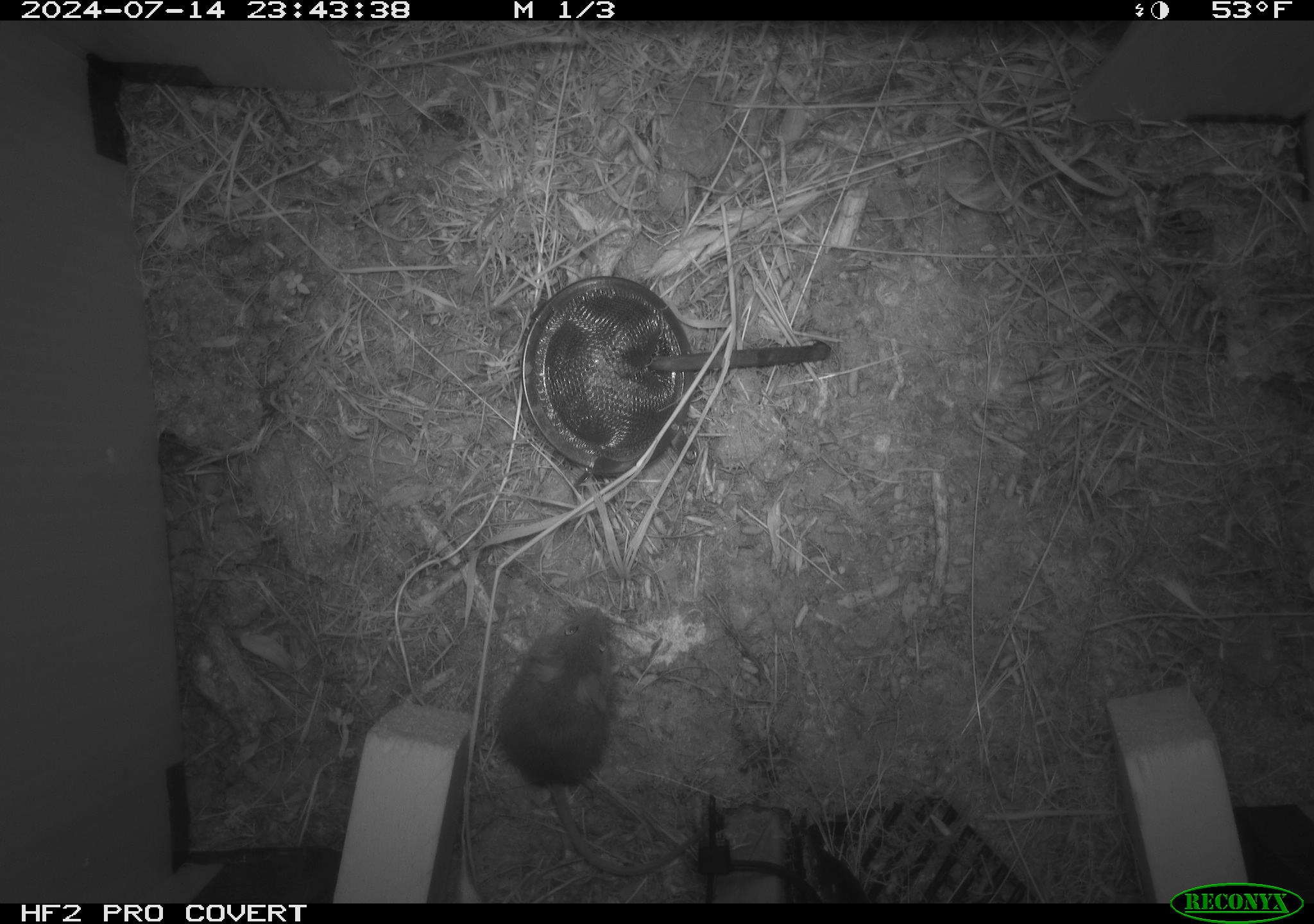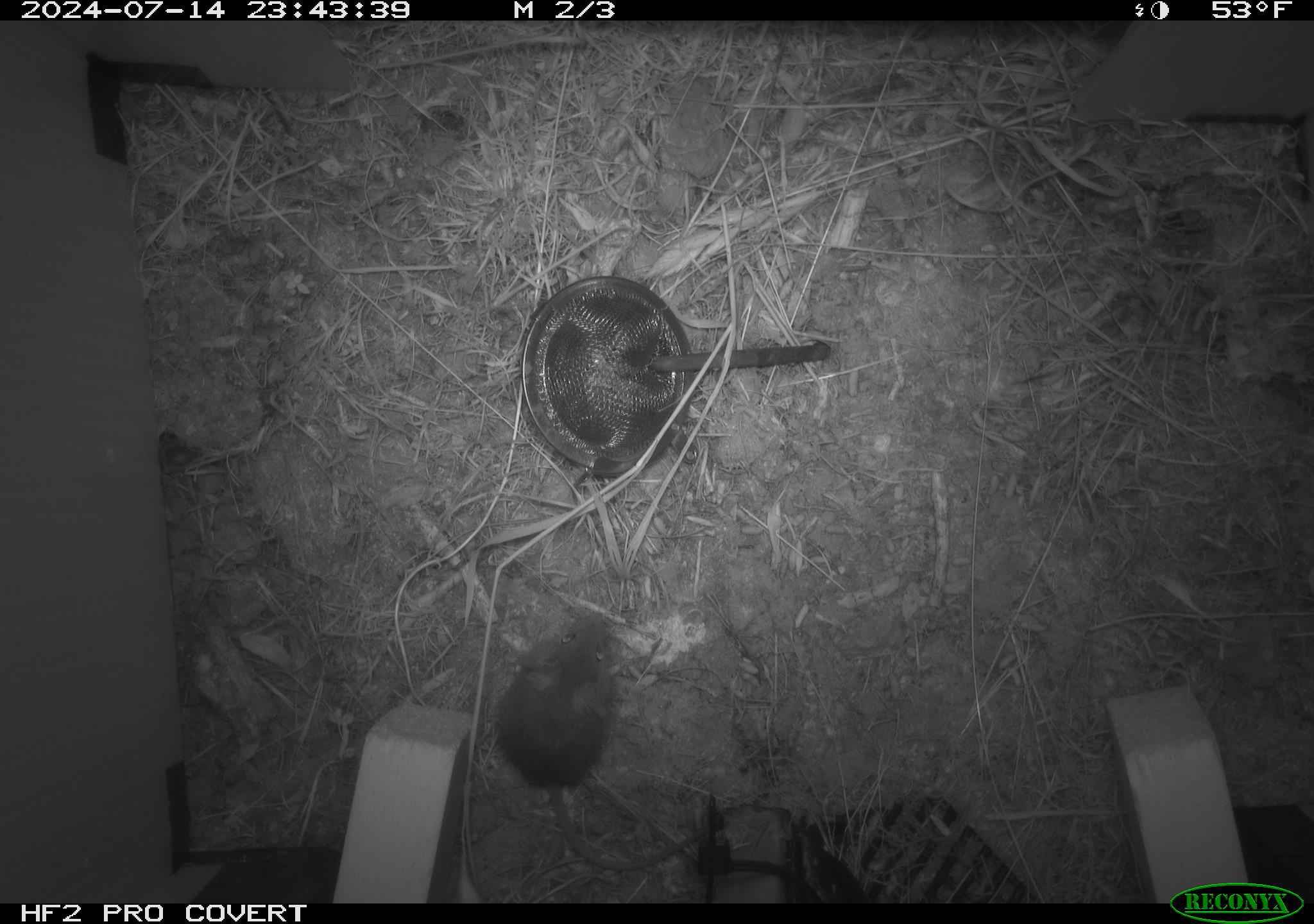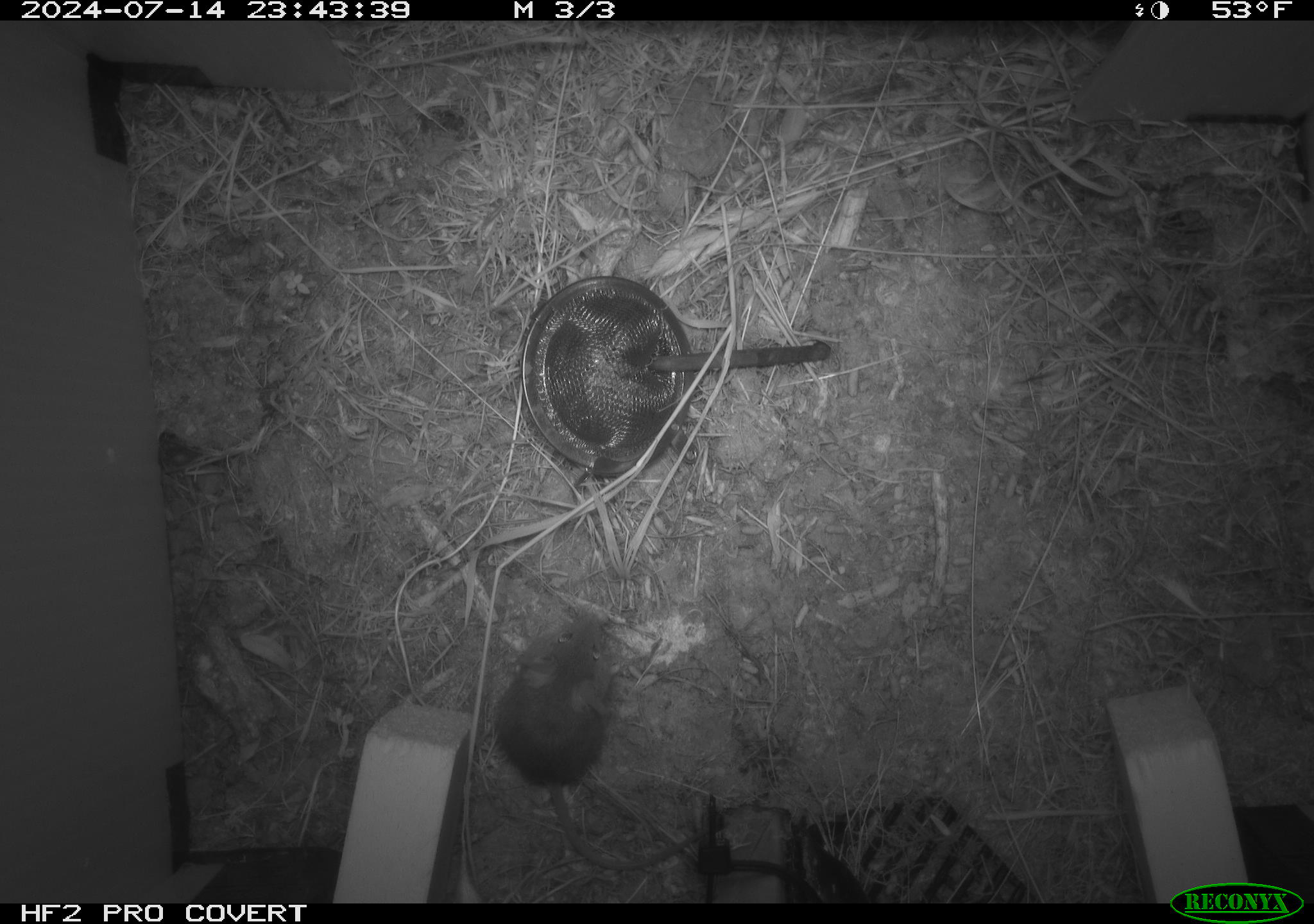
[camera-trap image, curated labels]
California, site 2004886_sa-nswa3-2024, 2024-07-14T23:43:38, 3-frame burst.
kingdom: Animalia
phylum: Chordata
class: Mammalia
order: Rodentia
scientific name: Rodentia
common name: rodent